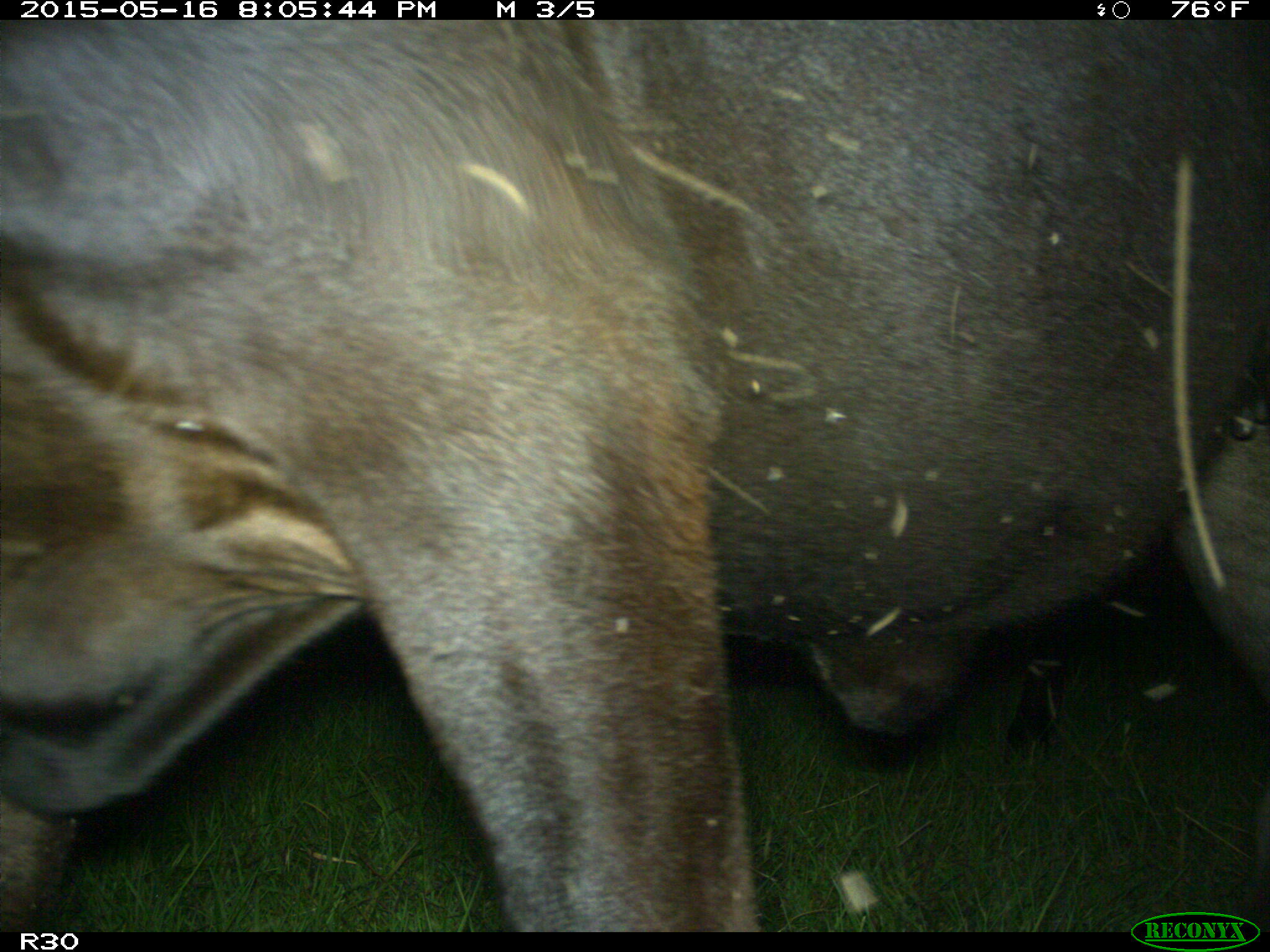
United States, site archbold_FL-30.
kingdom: Animalia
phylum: Chordata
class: Mammalia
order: Artiodactyla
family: Bovidae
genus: Bos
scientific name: Bos taurus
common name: domestic cow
Bos taurus (domestic cow).